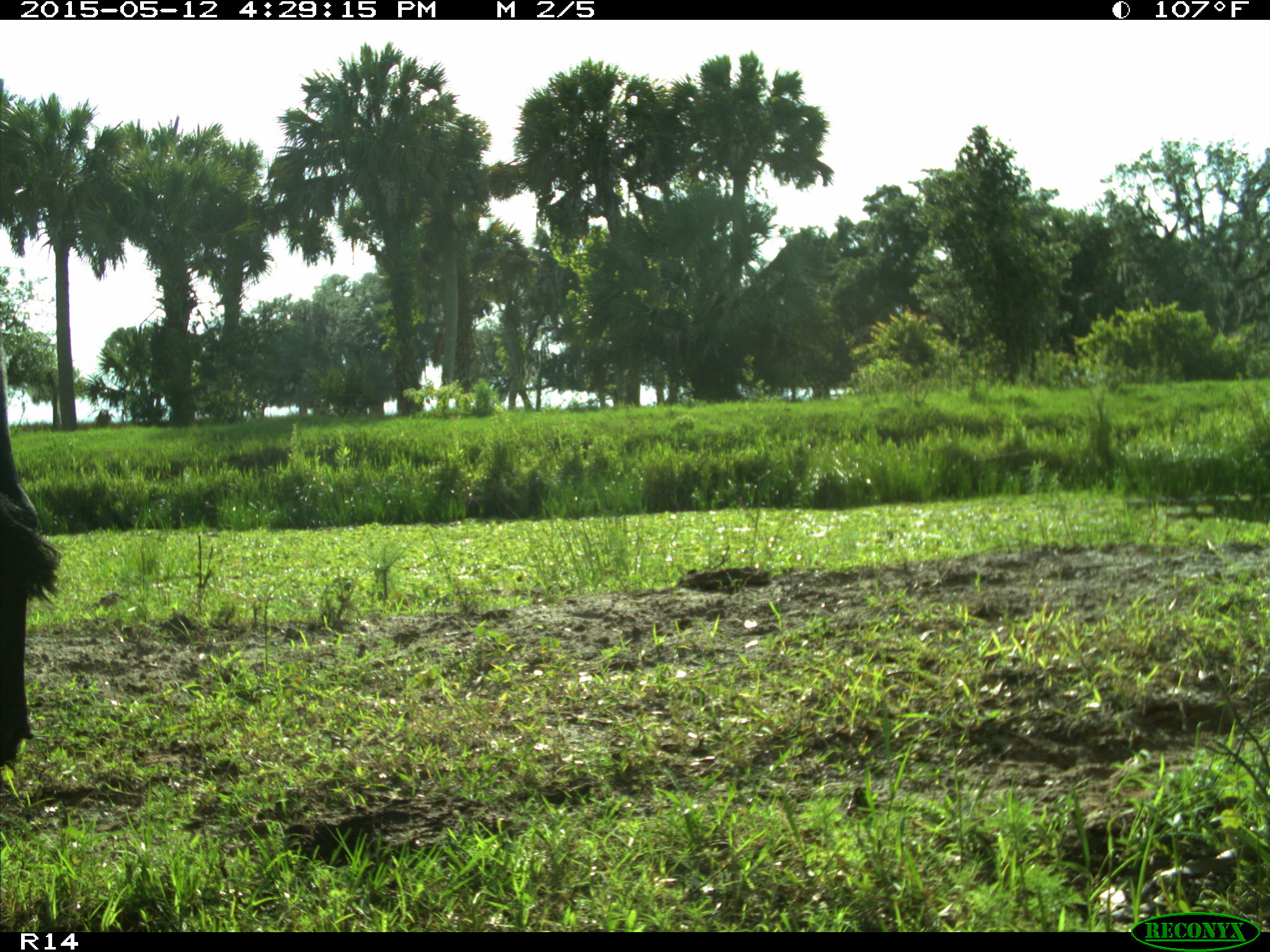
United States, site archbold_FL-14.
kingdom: Animalia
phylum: Chordata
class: Mammalia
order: Artiodactyla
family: Bovidae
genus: Bos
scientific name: Bos taurus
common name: domestic cow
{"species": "Bos taurus (domestic cow)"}